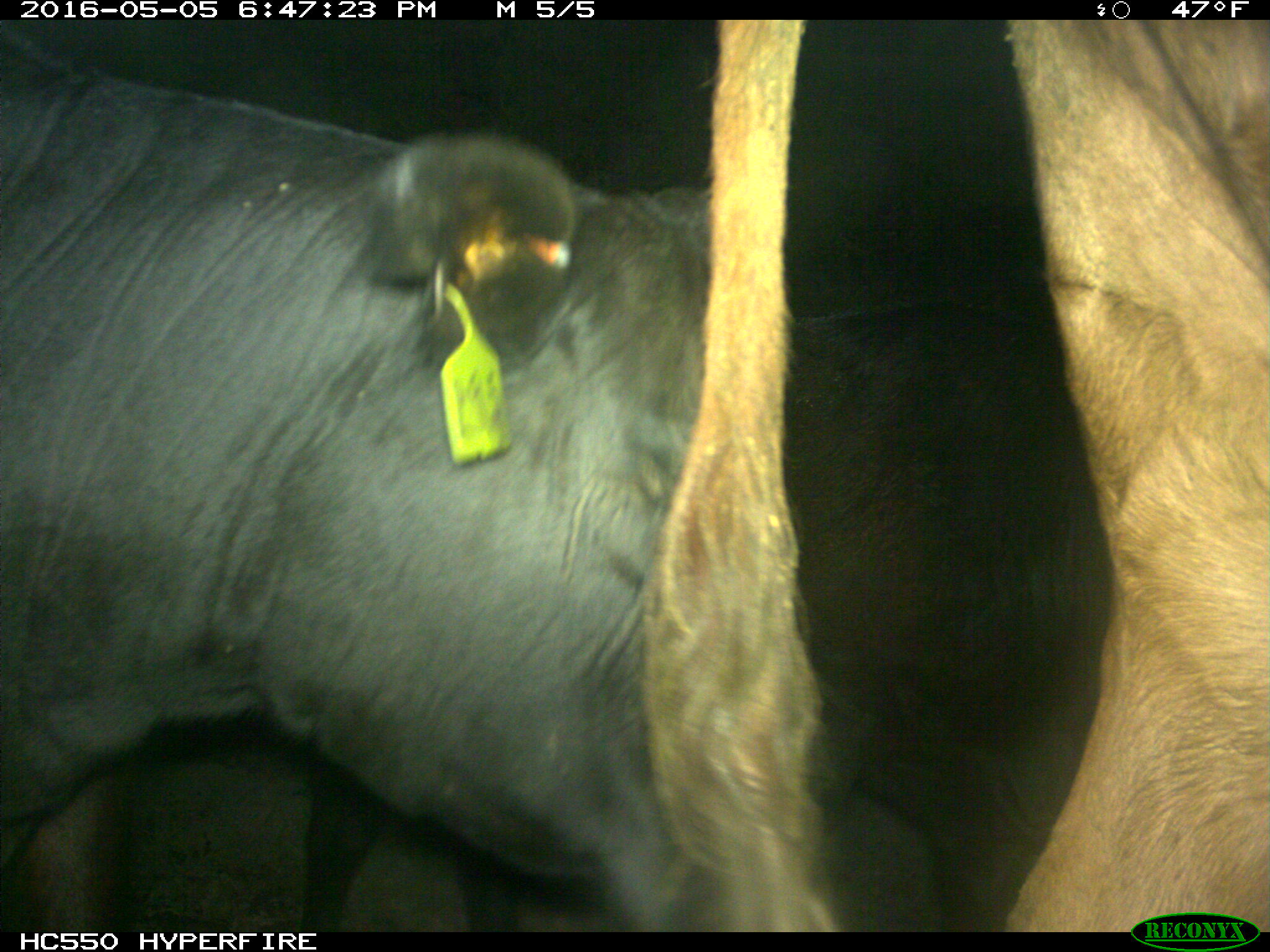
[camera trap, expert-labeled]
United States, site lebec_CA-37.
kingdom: Animalia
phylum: Chordata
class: Mammalia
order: Artiodactyla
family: Bovidae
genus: Bos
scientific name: Bos taurus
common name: domestic cow